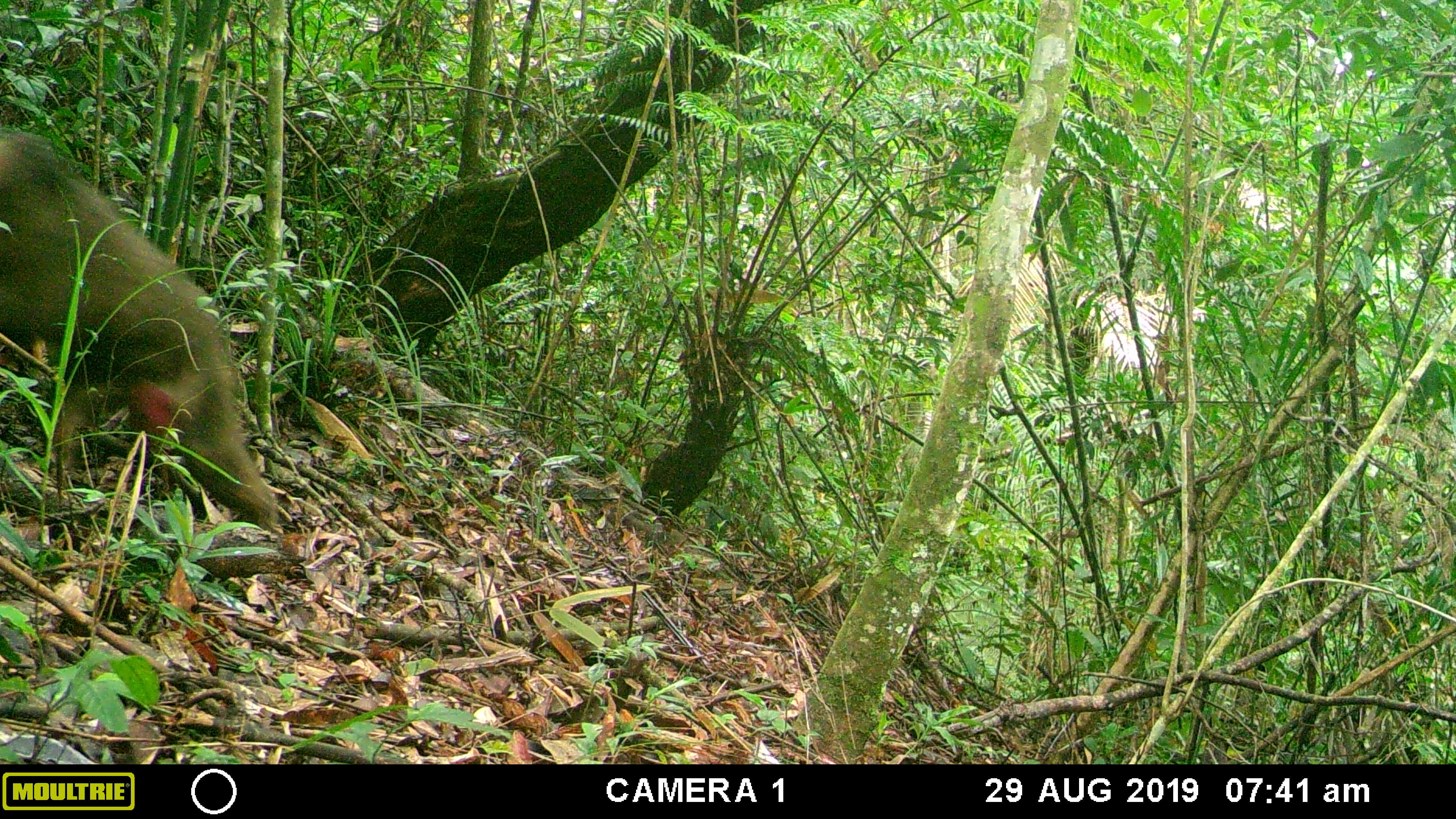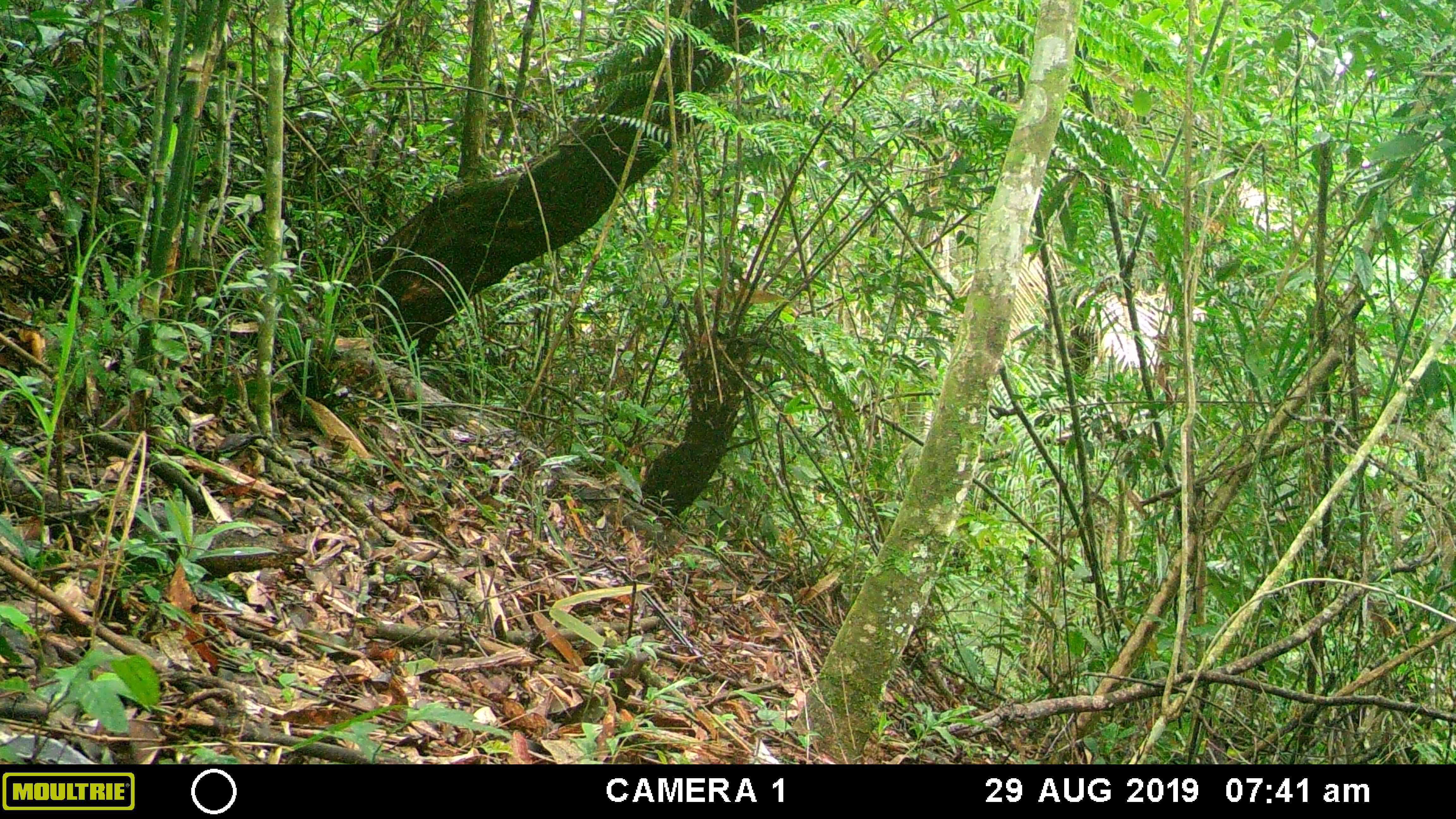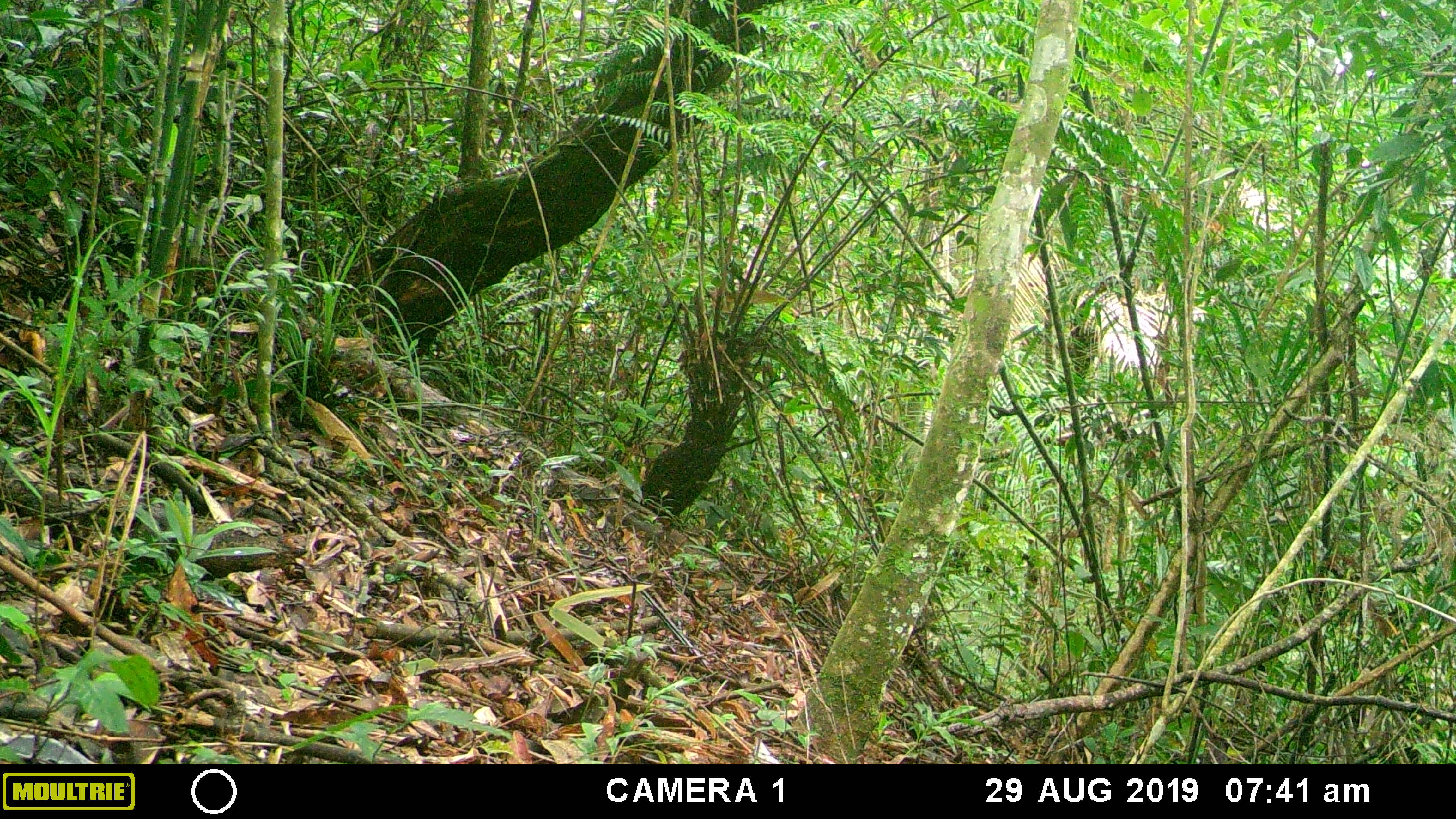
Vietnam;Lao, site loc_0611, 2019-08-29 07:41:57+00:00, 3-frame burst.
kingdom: Animalia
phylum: Chordata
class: Mammalia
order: Primates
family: Cercopithecidae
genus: Macaca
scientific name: Macaca arctoides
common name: stump-tailed macaque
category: stump tailed macaque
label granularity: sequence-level